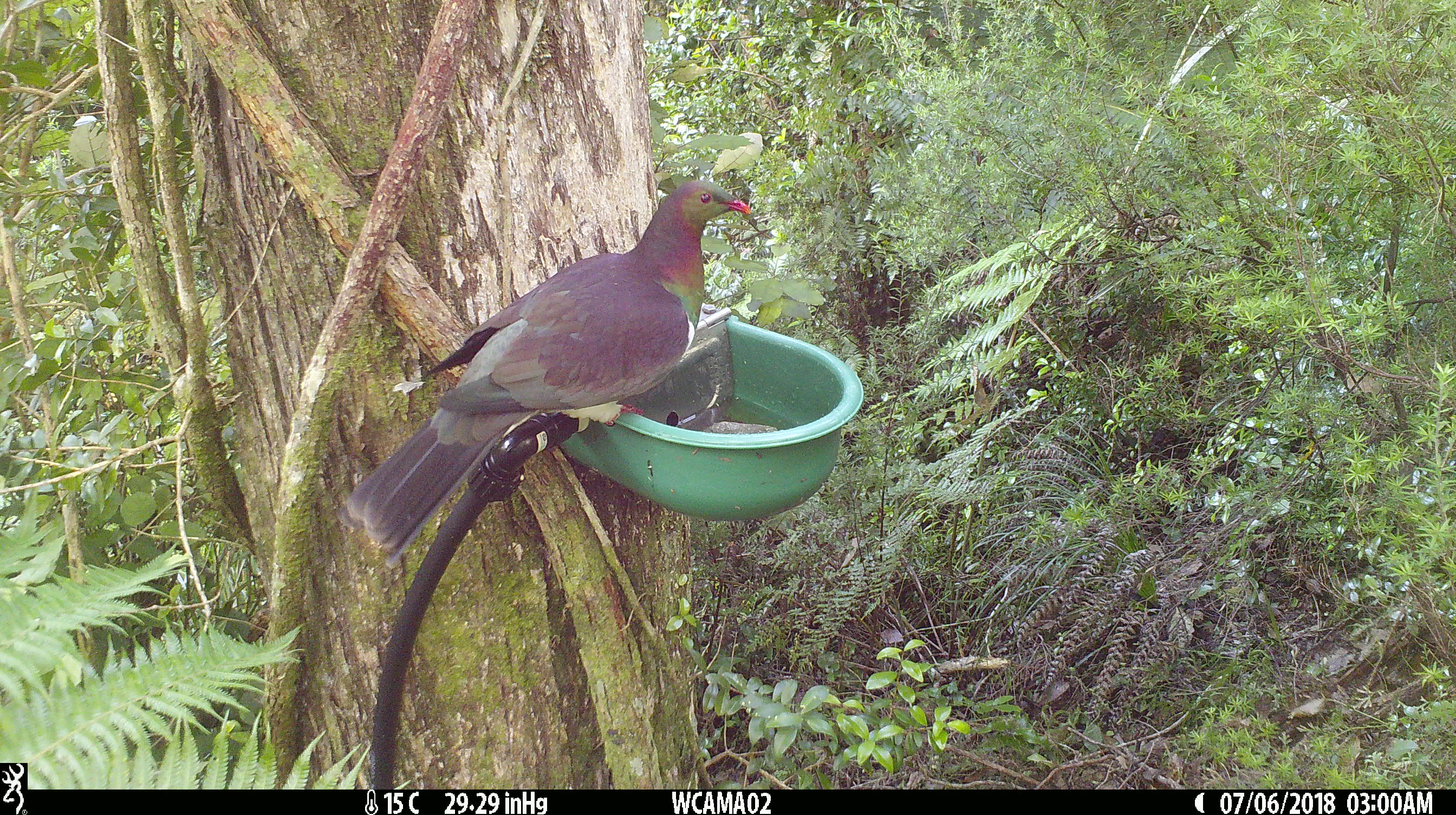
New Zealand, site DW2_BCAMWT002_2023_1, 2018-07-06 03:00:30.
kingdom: Animalia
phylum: Chordata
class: Aves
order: Columbiformes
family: Columbidae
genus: Hemiphaga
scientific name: Hemiphaga novaeseelandiae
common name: new zealand pigeon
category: kereru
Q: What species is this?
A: Kereru (new zealand pigeon) (Hemiphaga novaeseelandiae).